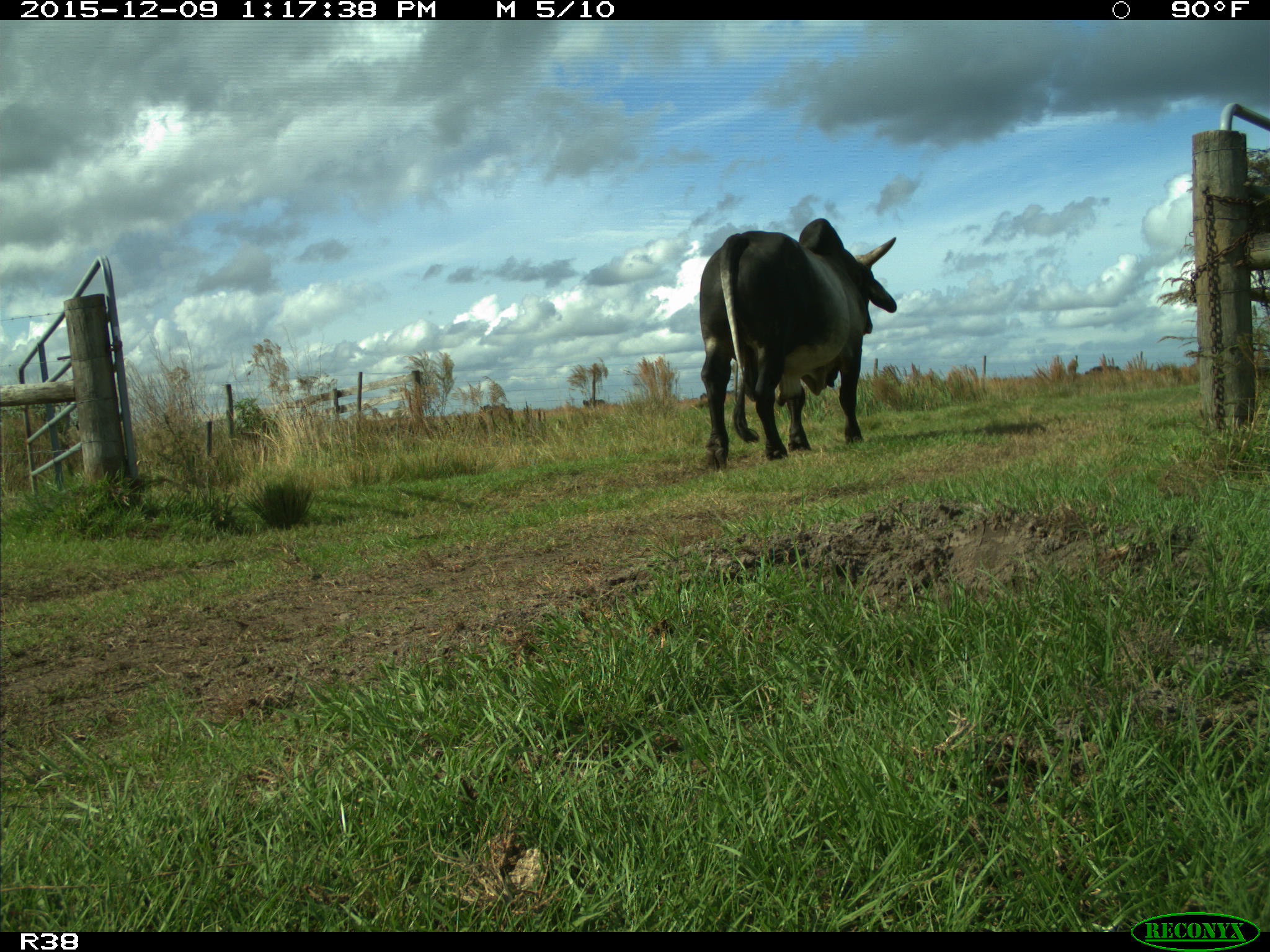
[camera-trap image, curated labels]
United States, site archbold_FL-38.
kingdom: Animalia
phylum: Chordata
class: Mammalia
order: Artiodactyla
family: Bovidae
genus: Bos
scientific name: Bos taurus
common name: domestic cow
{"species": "Bos taurus (domestic cow)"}